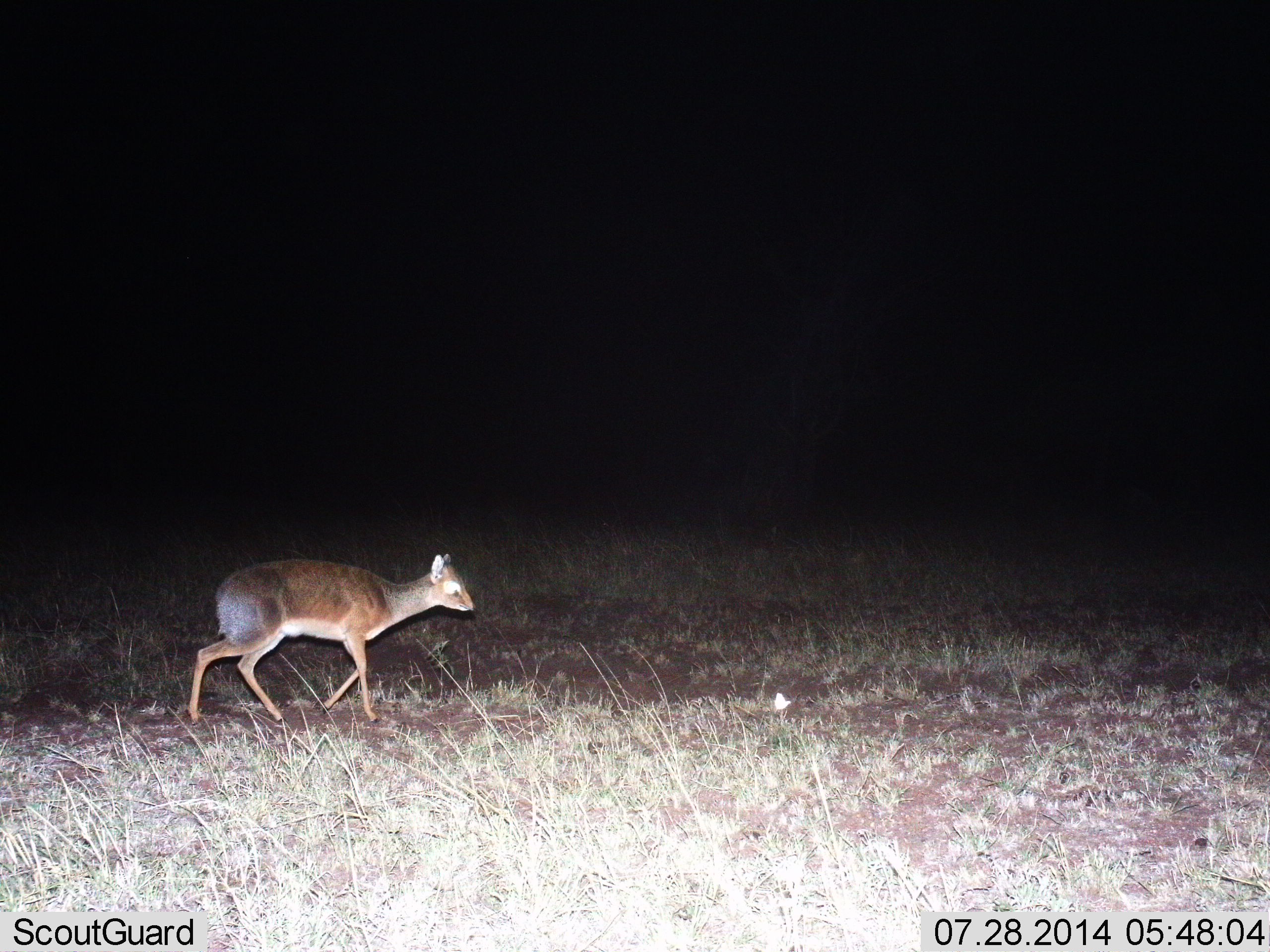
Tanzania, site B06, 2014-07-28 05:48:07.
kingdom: Animalia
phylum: Chordata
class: Mammalia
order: Artiodactyla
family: Bovidae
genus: Cephalophus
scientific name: Cephalophus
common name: duiker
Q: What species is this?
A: Duiker (Cephalophus).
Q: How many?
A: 1.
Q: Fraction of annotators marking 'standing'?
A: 10%.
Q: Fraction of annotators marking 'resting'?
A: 0%.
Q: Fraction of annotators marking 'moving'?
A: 90%.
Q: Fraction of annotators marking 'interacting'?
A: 0%.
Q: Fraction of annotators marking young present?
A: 0%.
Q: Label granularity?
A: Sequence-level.